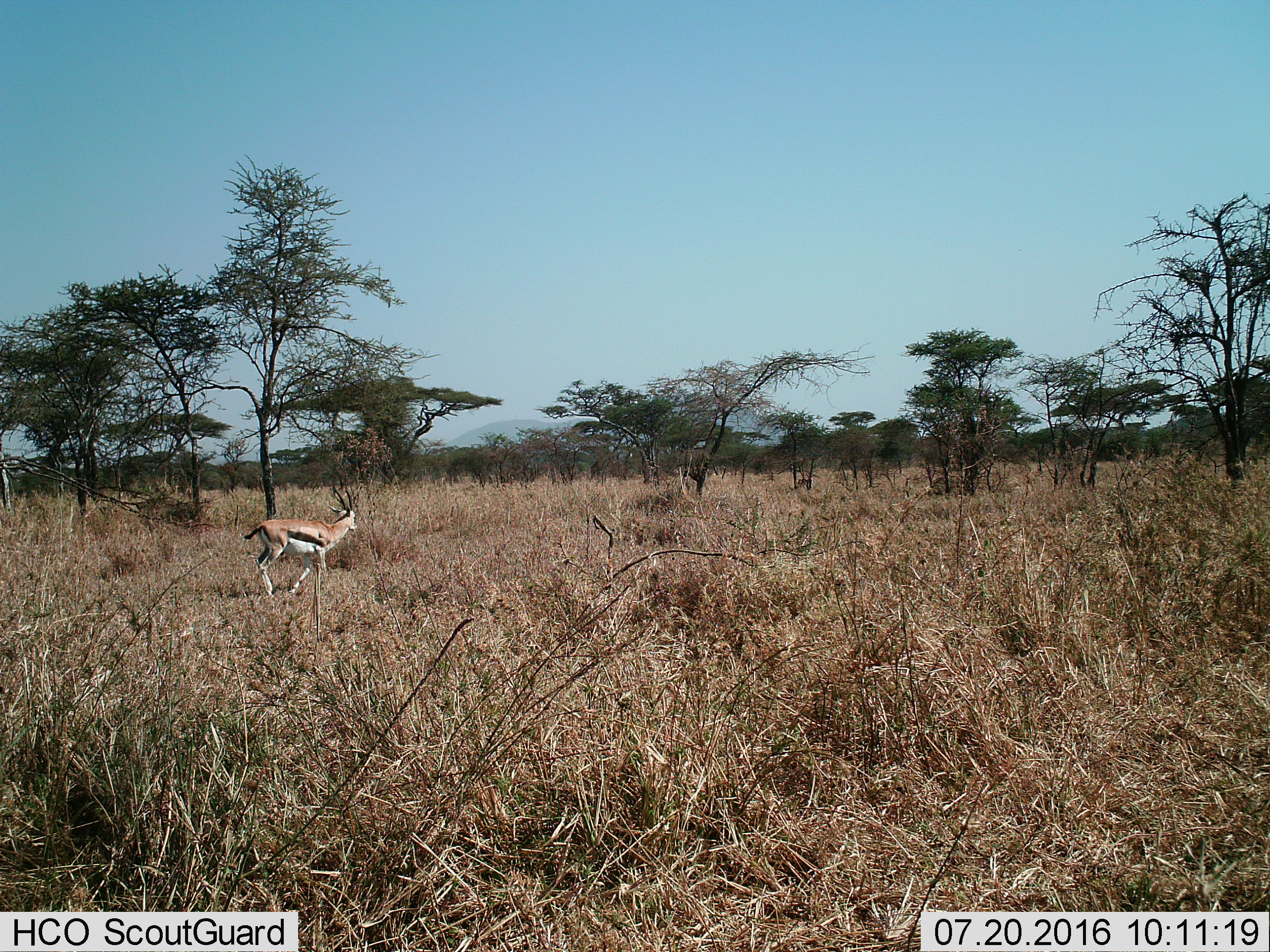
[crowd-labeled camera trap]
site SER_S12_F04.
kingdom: Animalia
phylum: Chordata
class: Mammalia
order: Artiodactyla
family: Bovidae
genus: Eudorcas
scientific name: Eudorcas thomsonii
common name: thomson's gazelle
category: gazellethomsons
Gazellethomsons (thomson's gazelle) (Eudorcas thomsonii), count 1. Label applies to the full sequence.